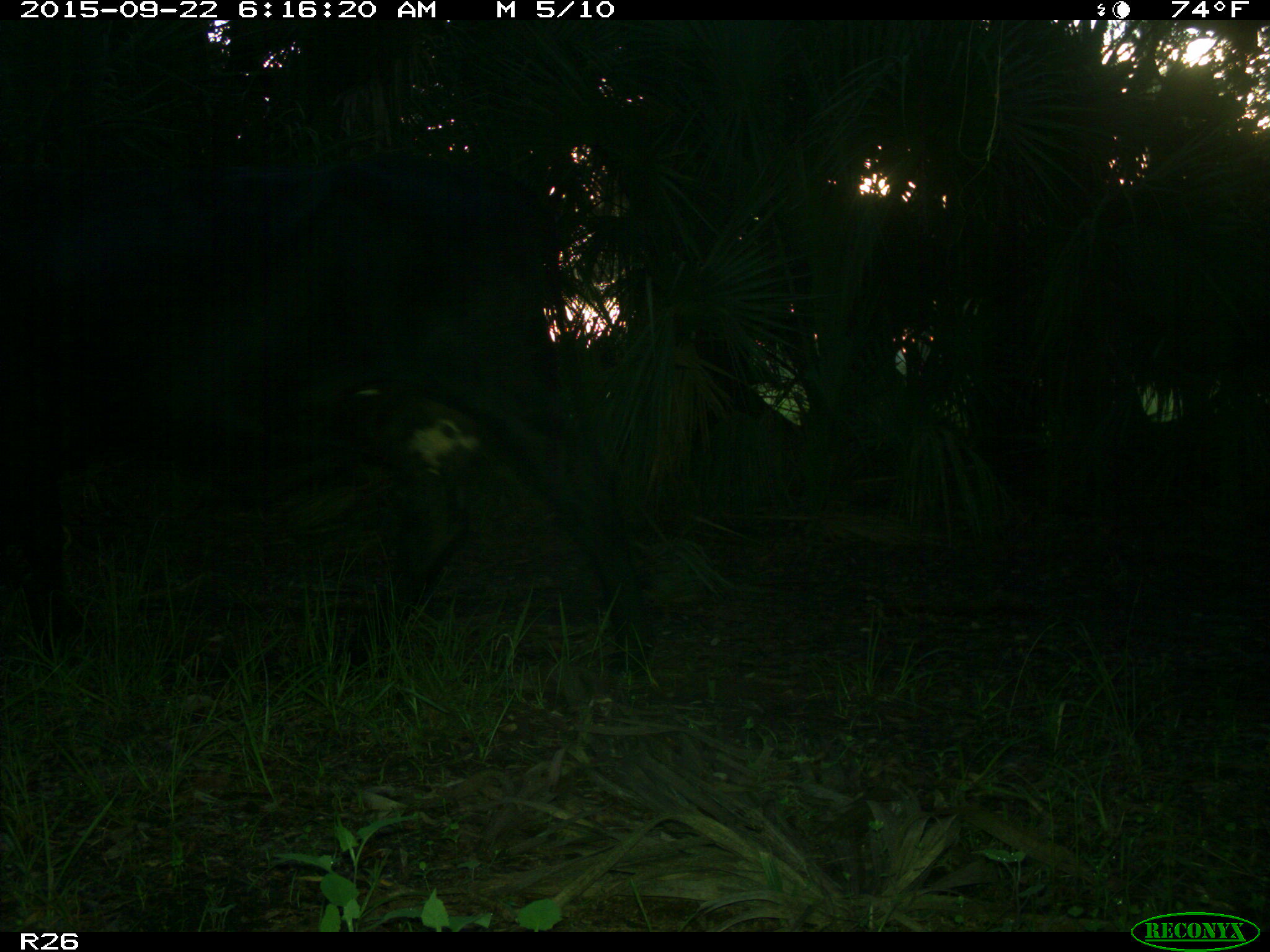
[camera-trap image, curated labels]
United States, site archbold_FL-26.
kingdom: Animalia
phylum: Chordata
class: Mammalia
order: Artiodactyla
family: Bovidae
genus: Bos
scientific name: Bos taurus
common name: domestic cow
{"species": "Bos taurus (domestic cow)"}